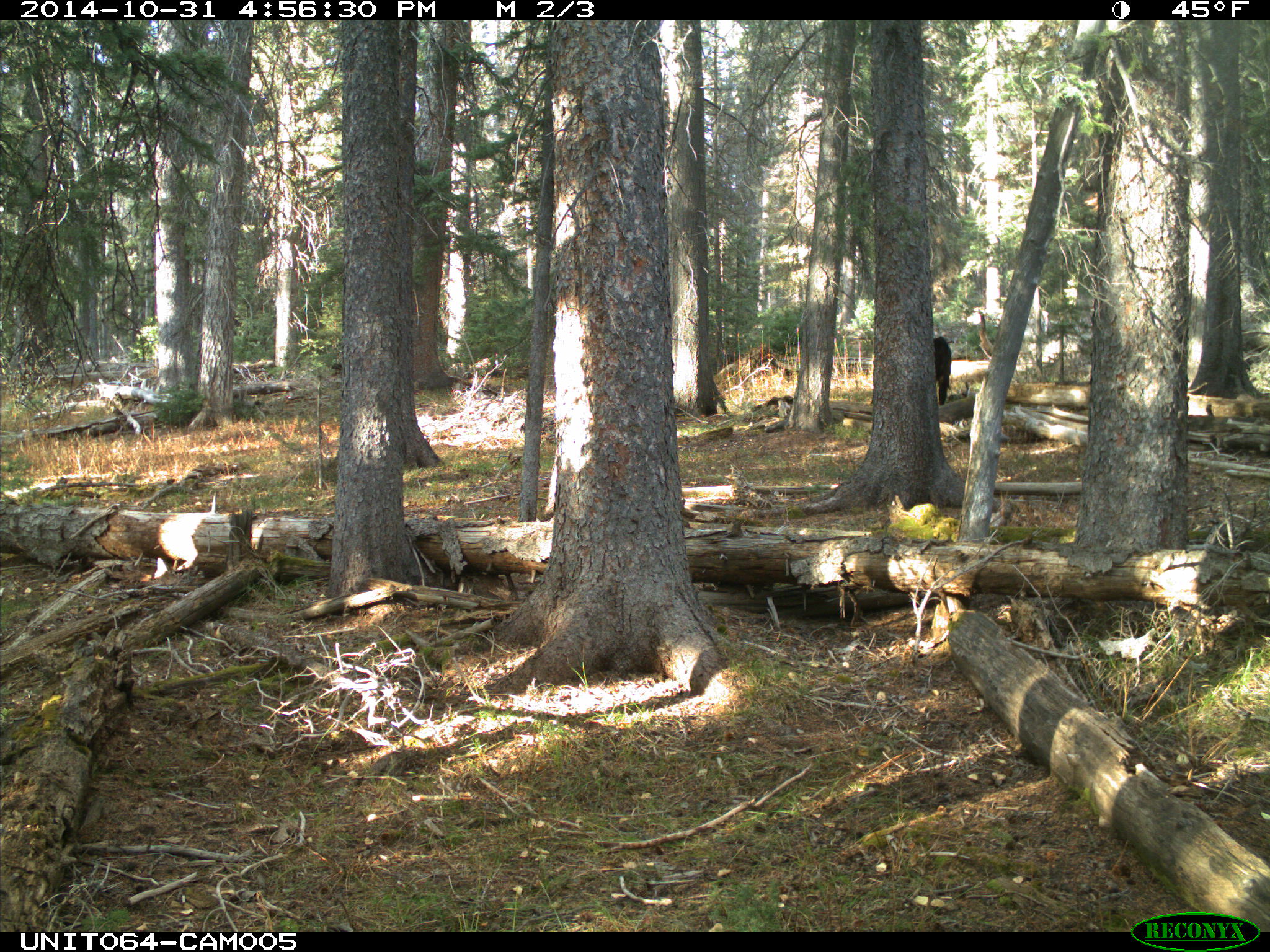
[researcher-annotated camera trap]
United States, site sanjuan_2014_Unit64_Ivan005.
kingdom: Animalia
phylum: Chordata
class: Mammalia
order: Artiodactyla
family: Bovidae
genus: Bos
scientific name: Bos taurus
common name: domestic cow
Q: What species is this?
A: Bos taurus (domestic cow).